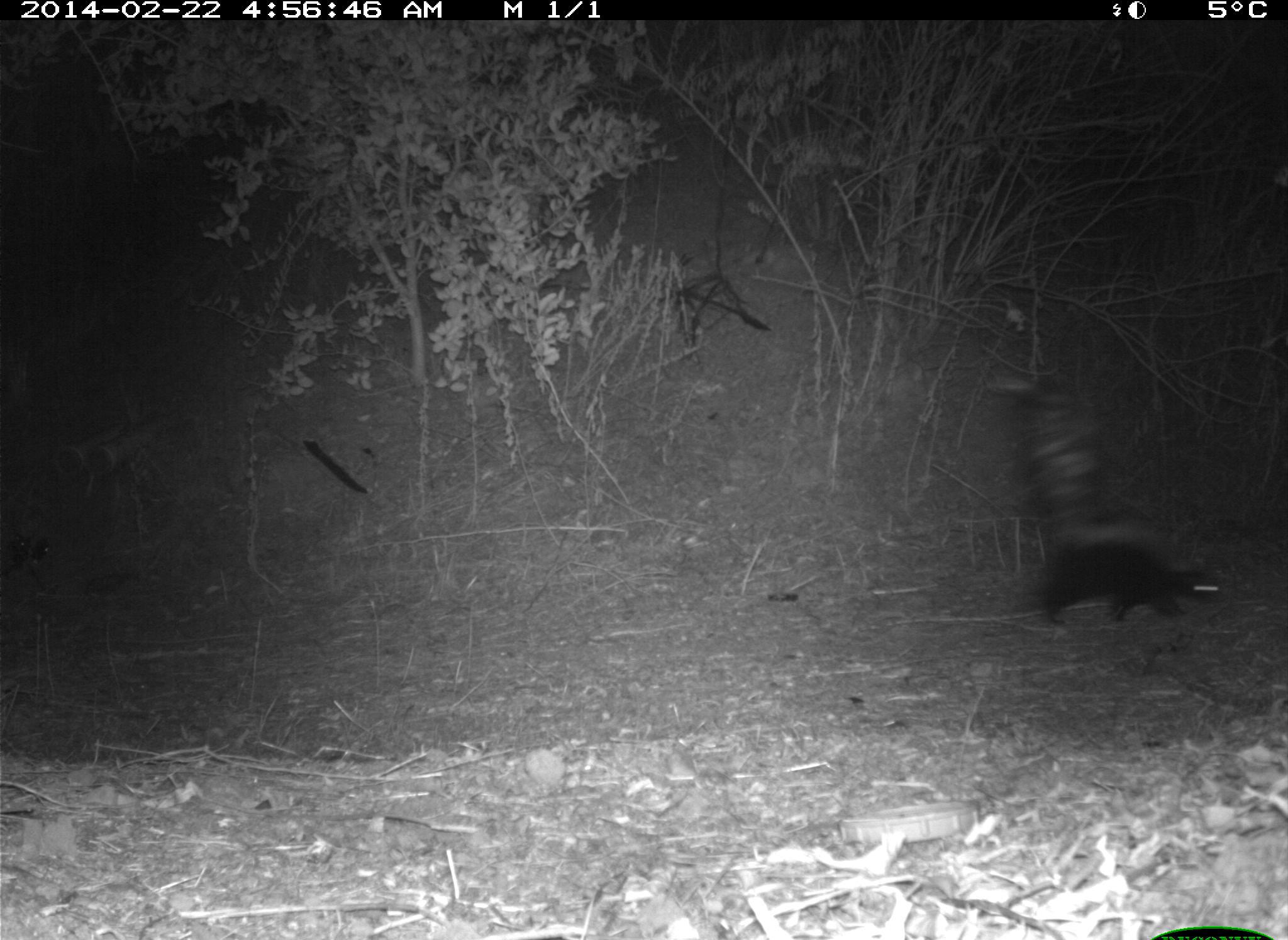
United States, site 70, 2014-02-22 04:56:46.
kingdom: Animalia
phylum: Chordata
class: Mammalia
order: Carnivora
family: Mephitidae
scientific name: Mephitidae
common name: skunk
Skunk (Mephitidae).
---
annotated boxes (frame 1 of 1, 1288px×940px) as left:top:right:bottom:
skunk: 1012:374:1221:631